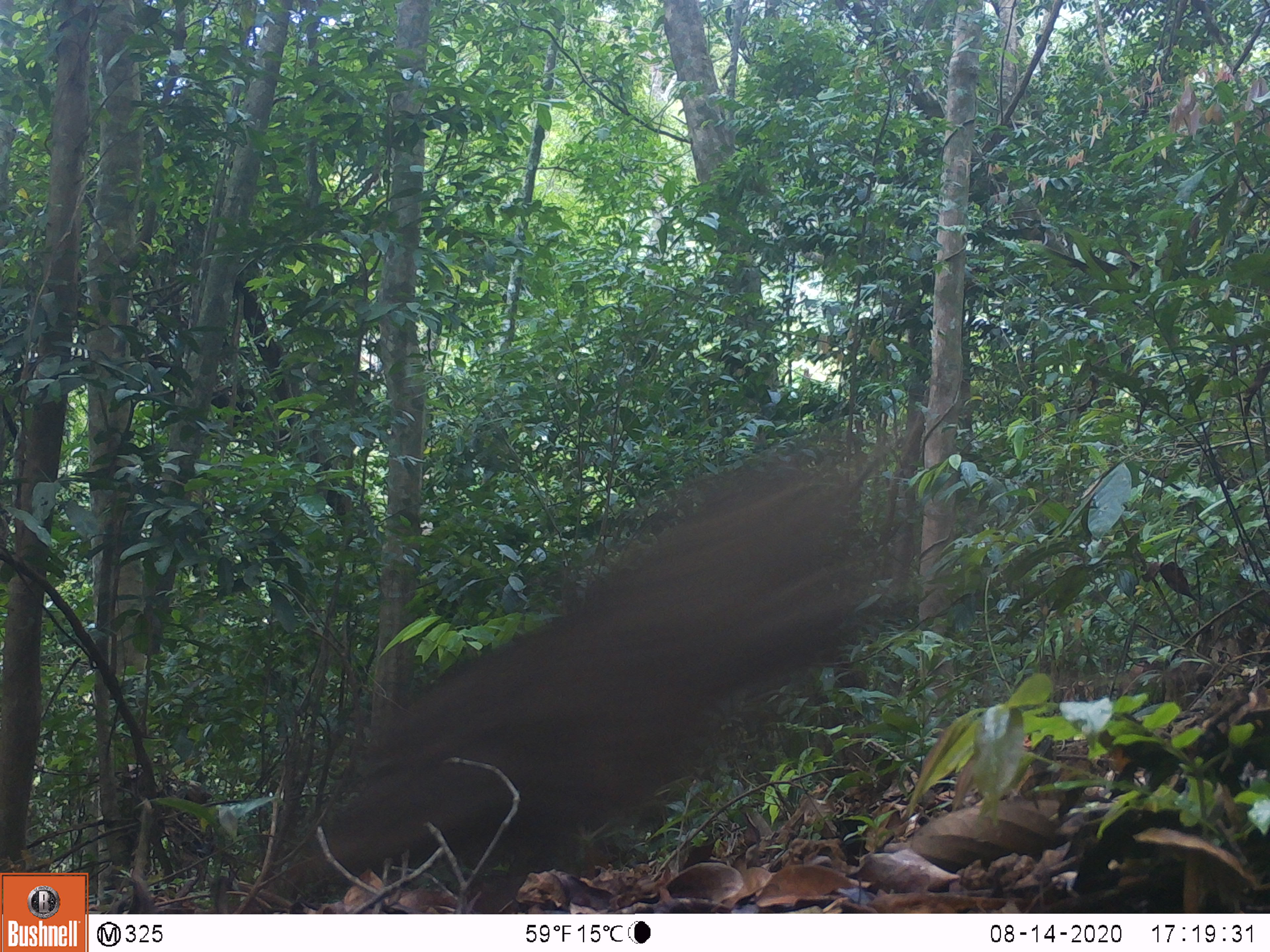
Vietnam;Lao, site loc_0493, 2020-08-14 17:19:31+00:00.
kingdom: Animalia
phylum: Chordata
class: Mammalia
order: Artiodactyla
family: Suidae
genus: Sus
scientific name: Sus scrofa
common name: eurasian wild pig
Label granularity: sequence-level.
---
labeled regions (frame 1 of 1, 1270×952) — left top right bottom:
eurasian wild pig: 273 401 949 915